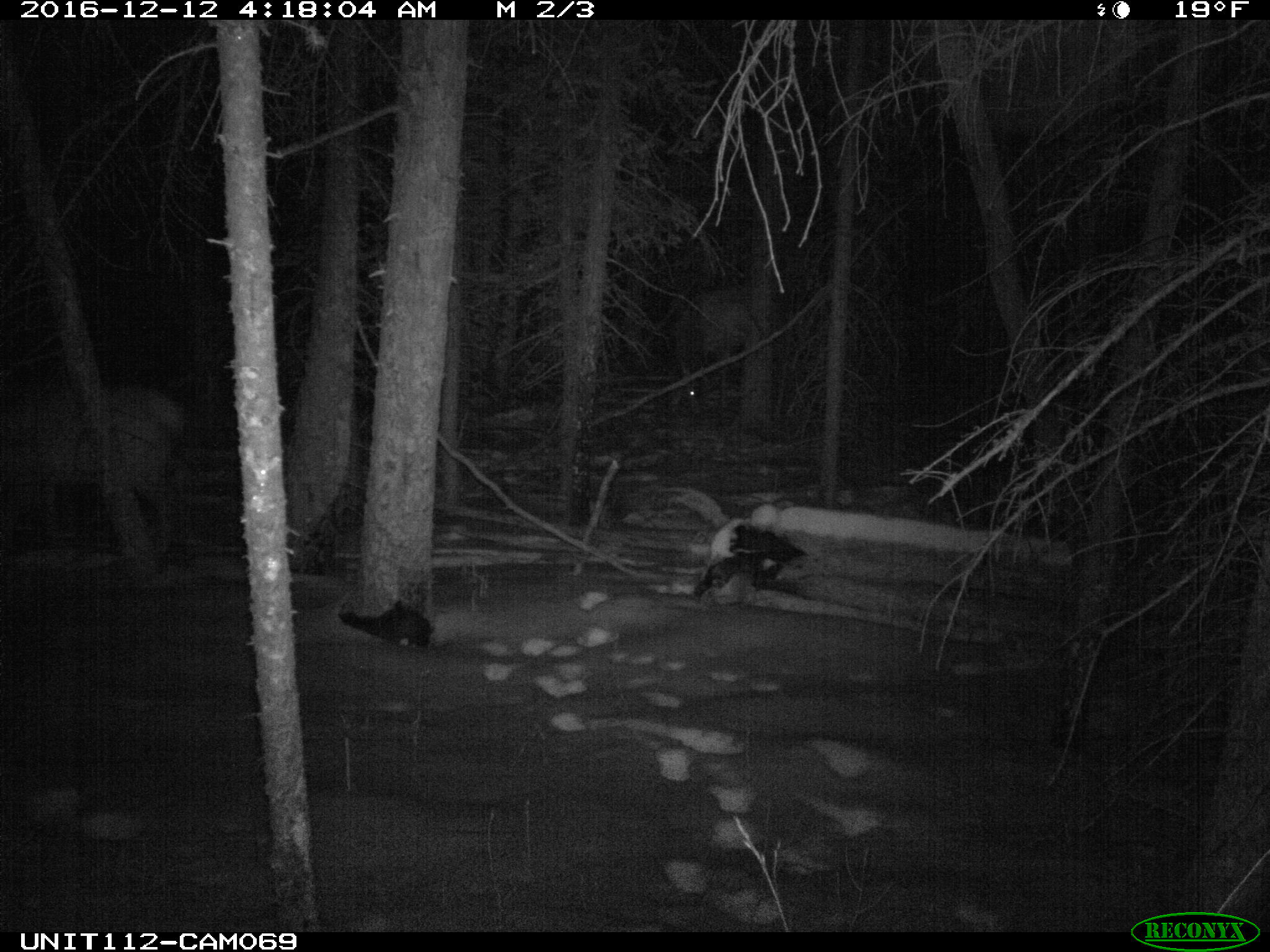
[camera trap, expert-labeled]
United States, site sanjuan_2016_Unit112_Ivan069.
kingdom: Animalia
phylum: Chordata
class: Mammalia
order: Artiodactyla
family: Cervidae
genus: Cervus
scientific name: Cervus elaphus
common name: red deer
Cervus elaphus (red deer).